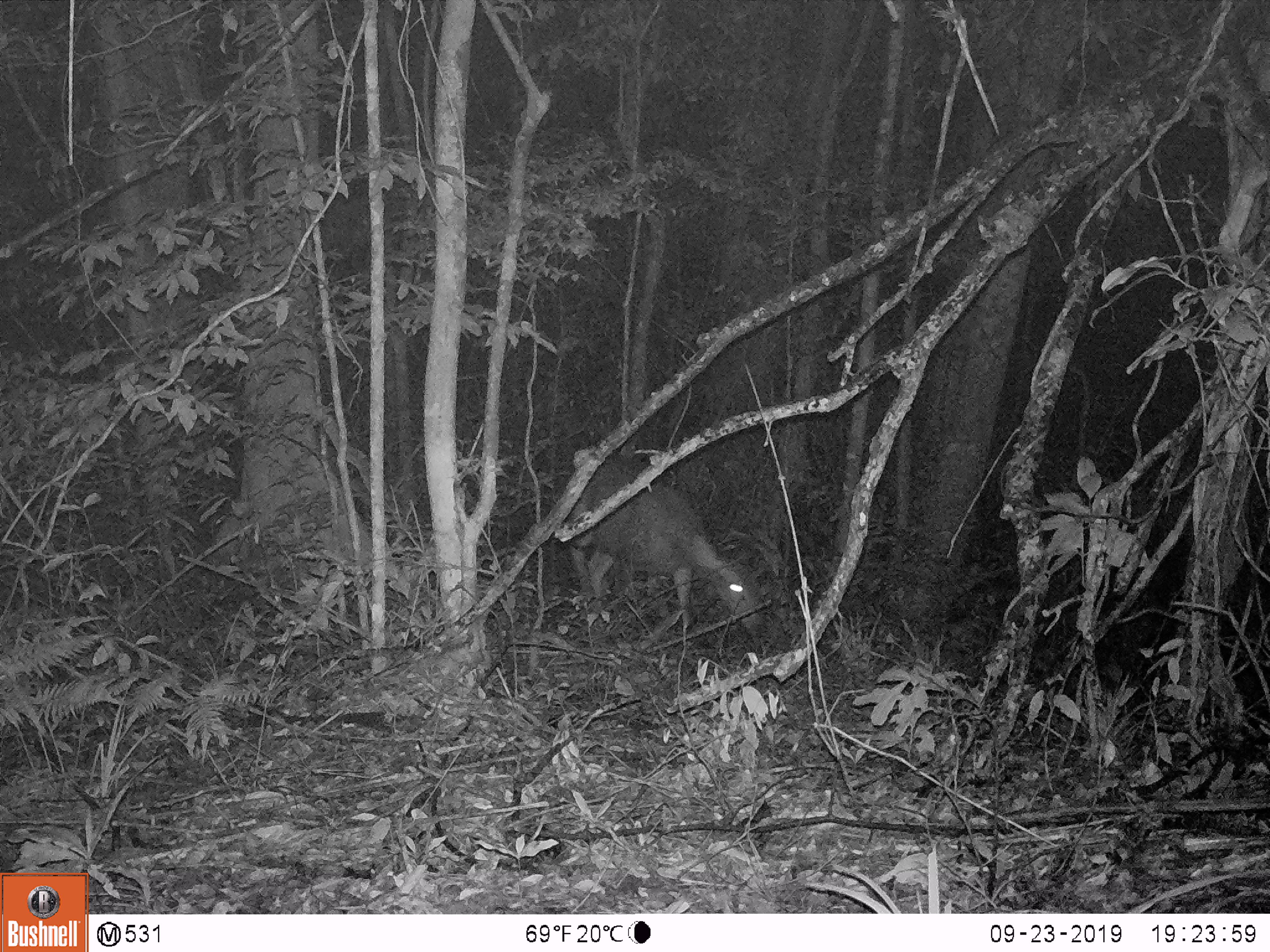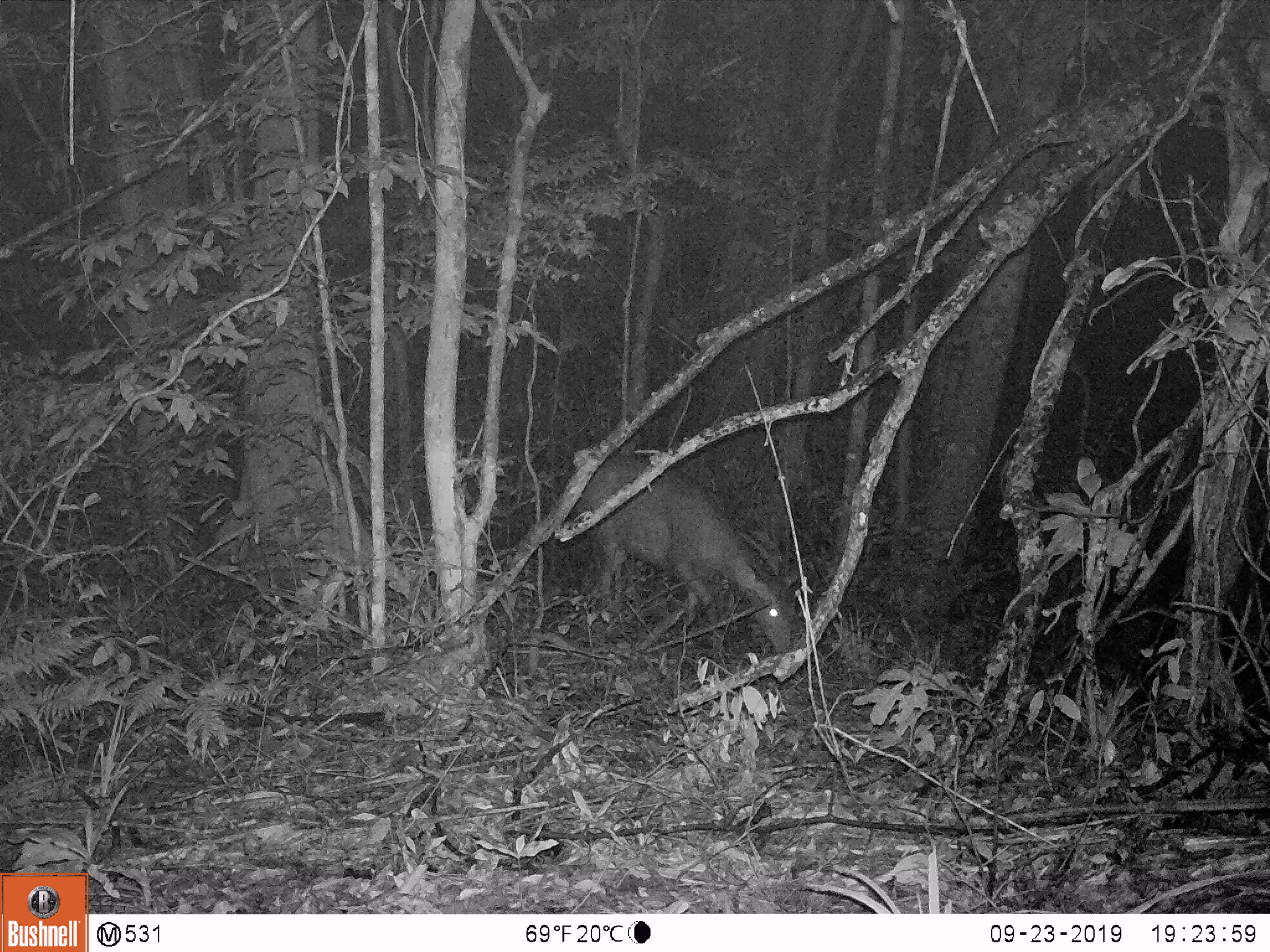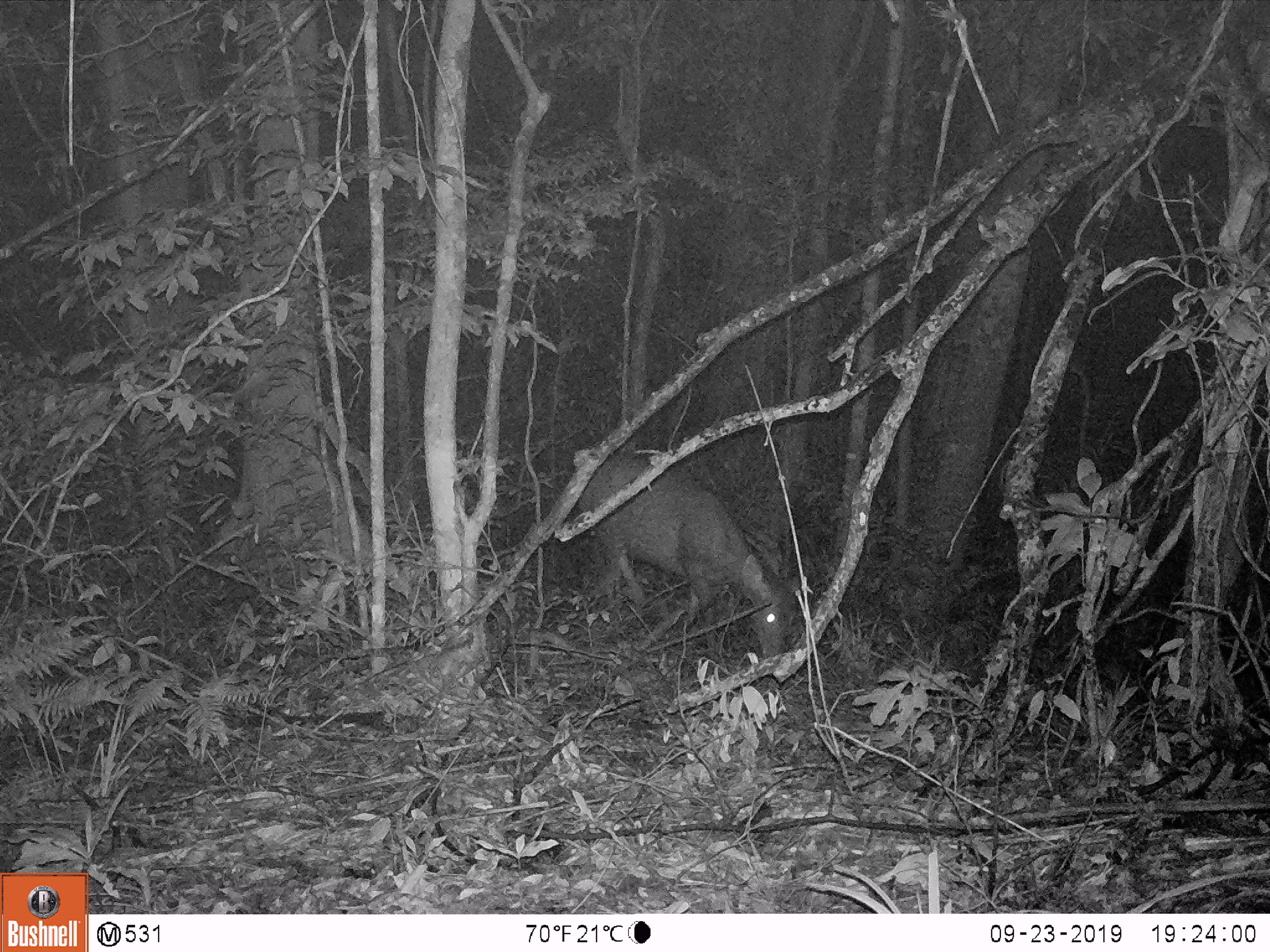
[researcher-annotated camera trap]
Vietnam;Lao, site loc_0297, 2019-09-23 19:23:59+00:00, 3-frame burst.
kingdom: Animalia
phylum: Chordata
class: Mammalia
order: Artiodactyla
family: Cervidae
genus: Rusa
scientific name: Rusa unicolor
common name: sambar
Sambar (Rusa unicolor). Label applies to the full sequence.